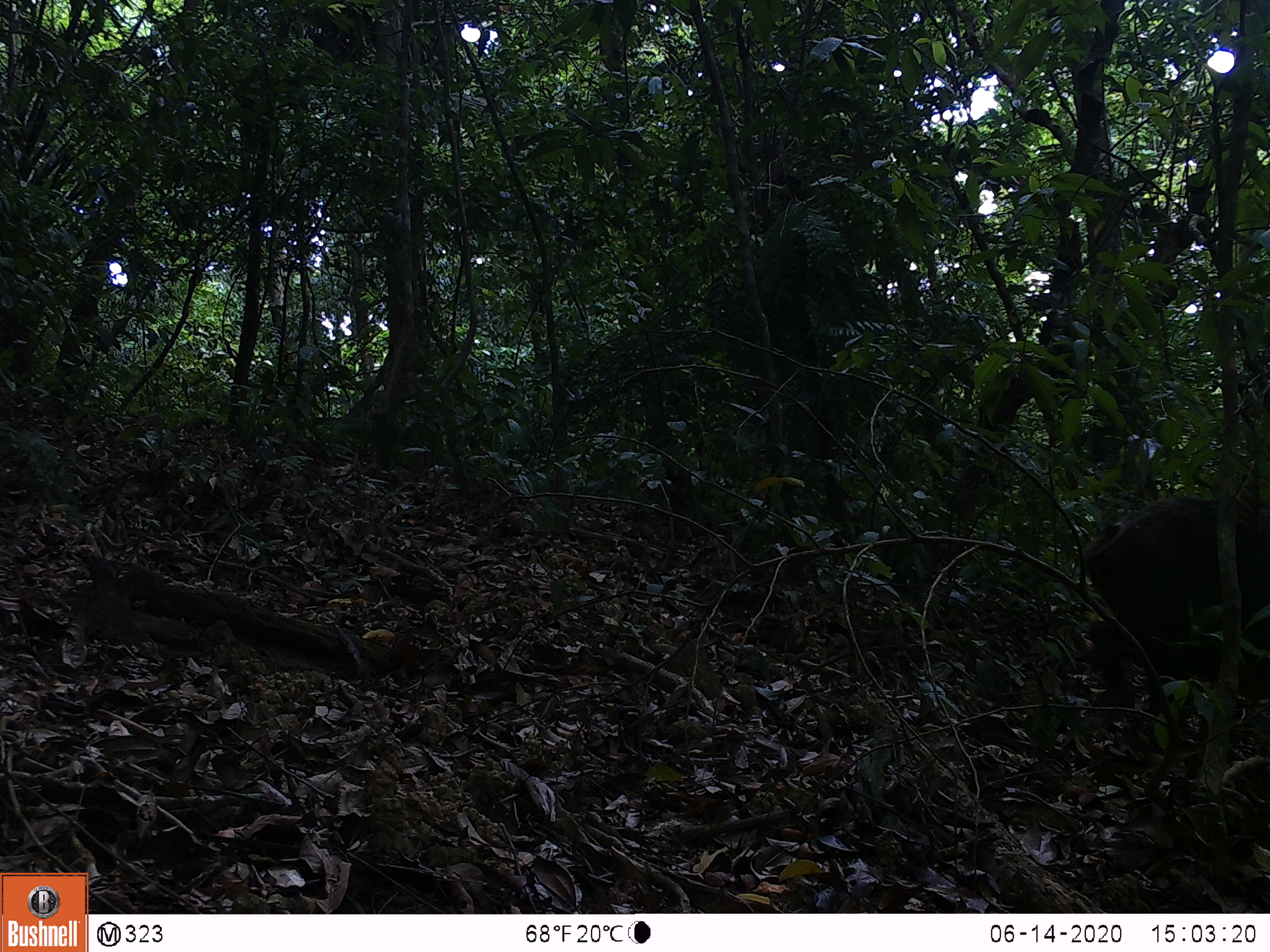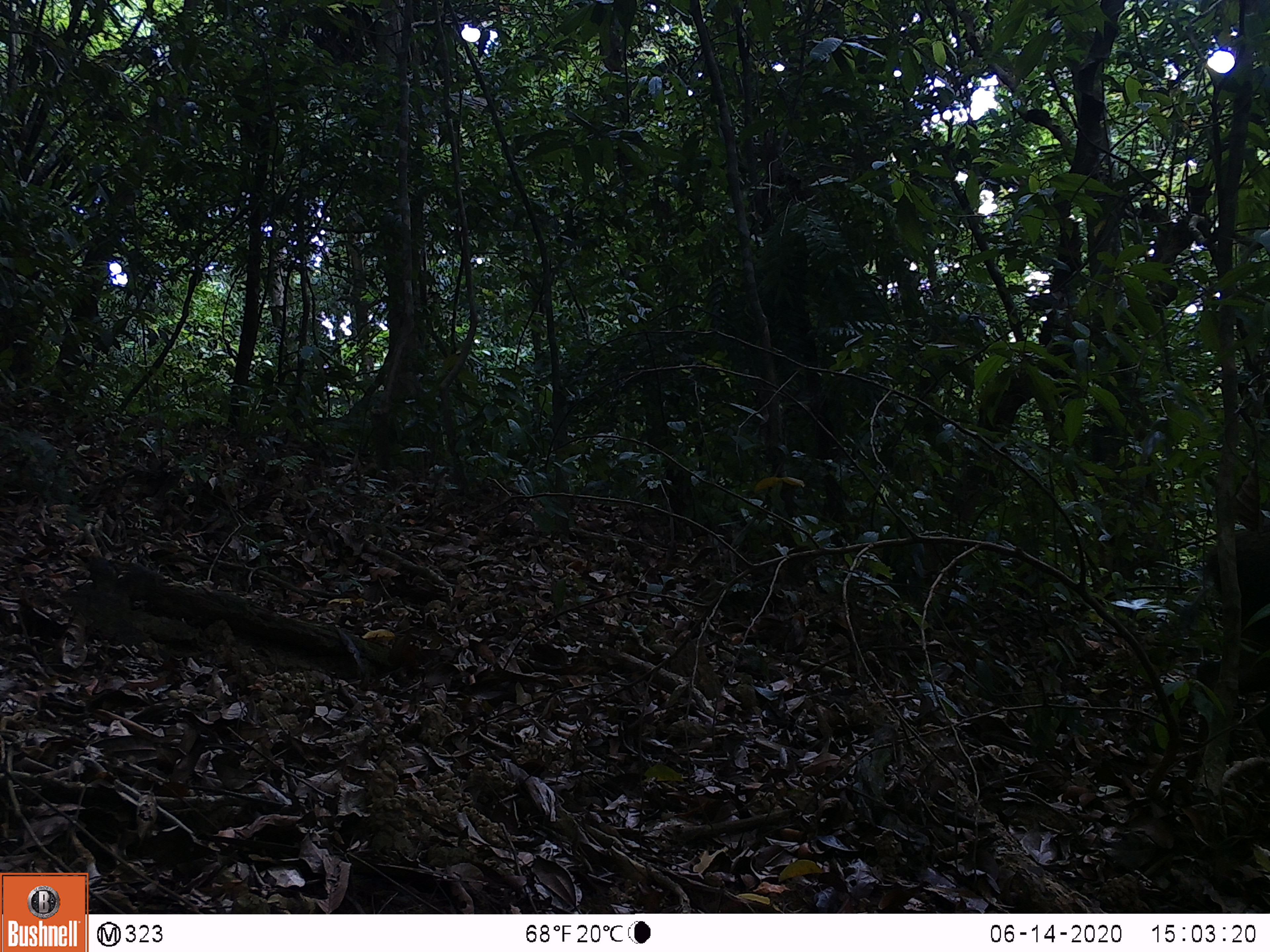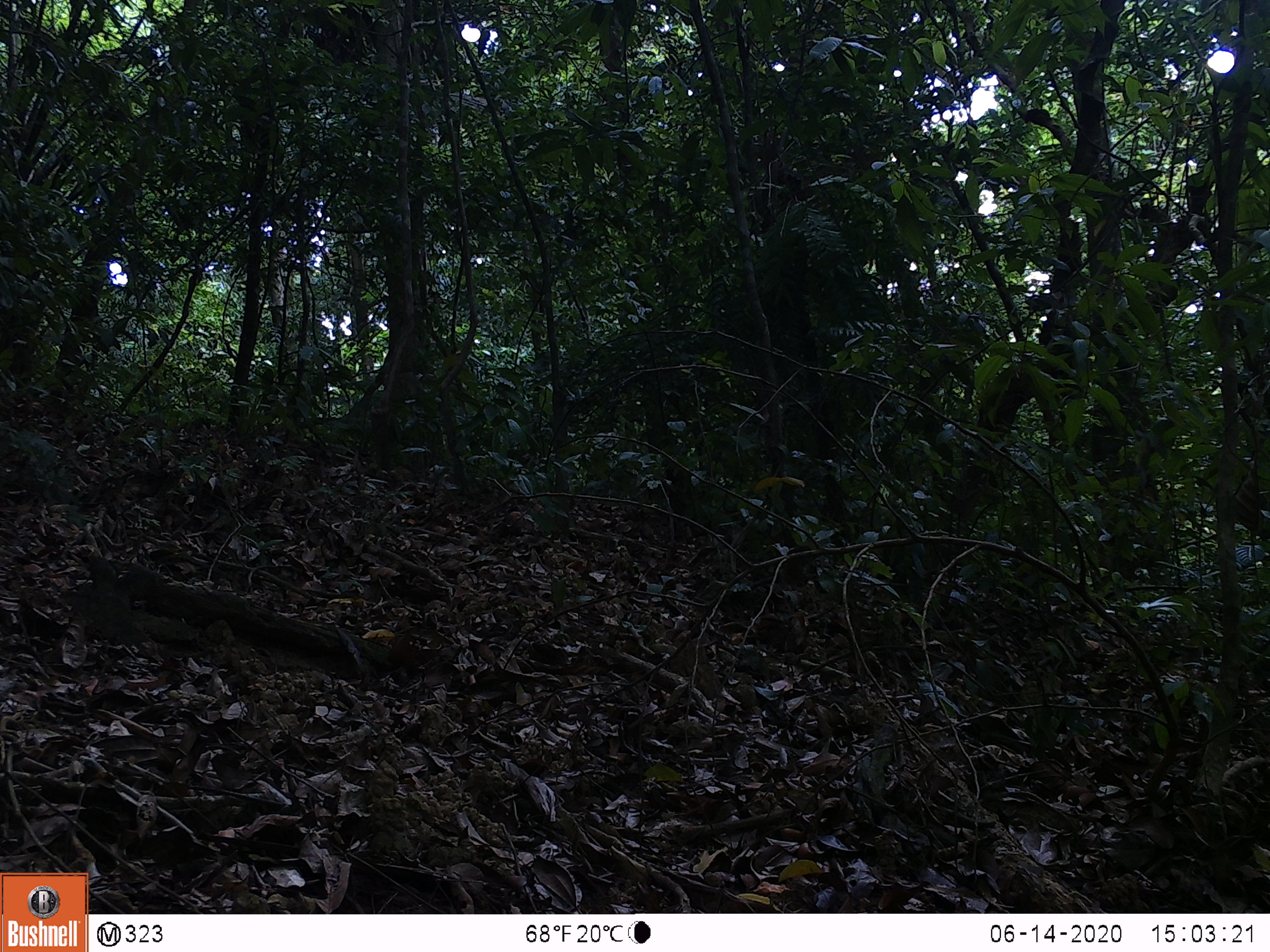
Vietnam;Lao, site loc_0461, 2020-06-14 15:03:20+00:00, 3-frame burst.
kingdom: Animalia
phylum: Chordata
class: Mammalia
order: Artiodactyla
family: Suidae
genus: Sus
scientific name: Sus scrofa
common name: eurasian wild pig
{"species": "eurasian wild pig (Sus scrofa)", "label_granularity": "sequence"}